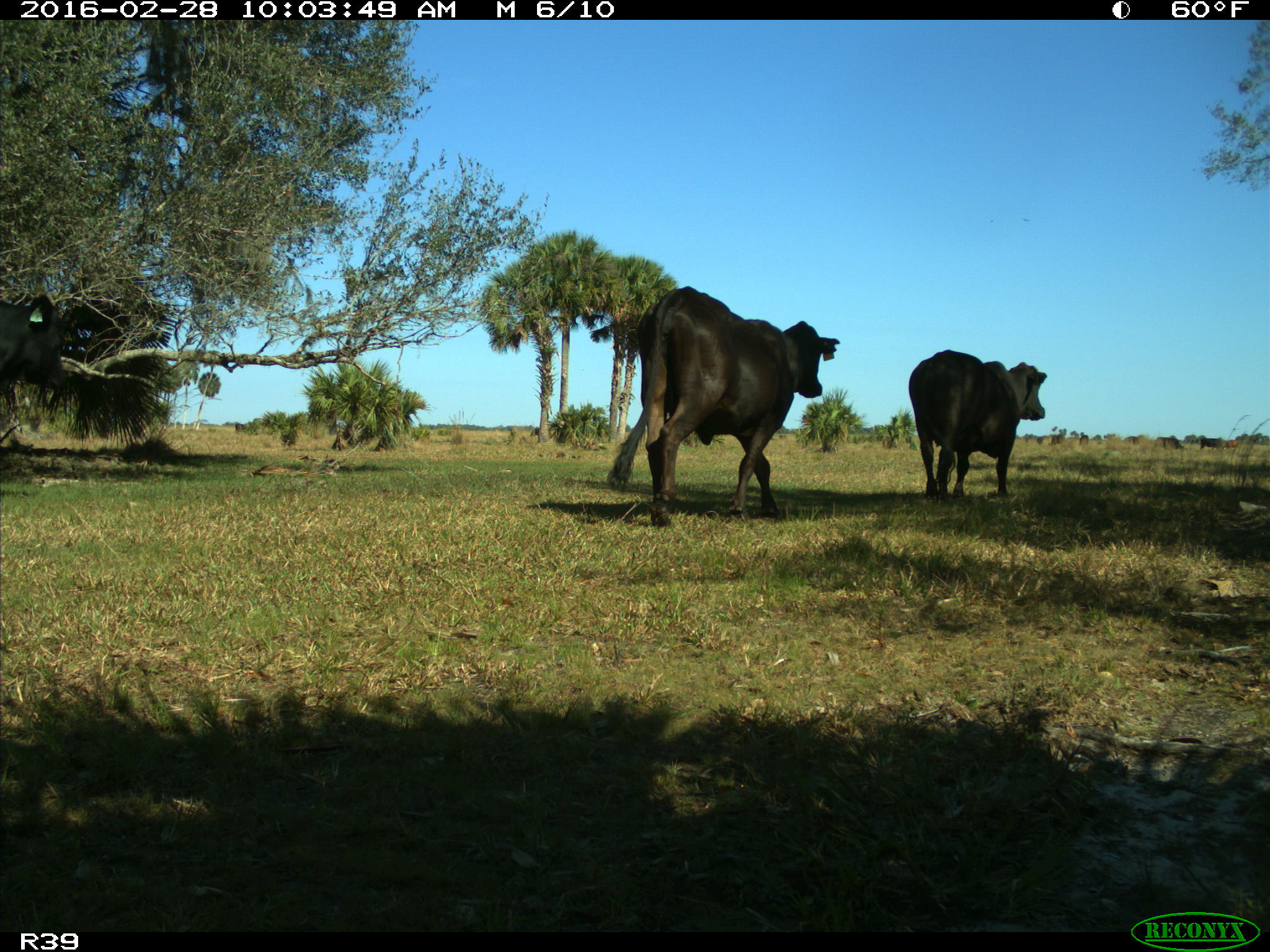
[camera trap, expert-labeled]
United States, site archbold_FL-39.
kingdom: Animalia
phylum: Chordata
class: Mammalia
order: Artiodactyla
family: Bovidae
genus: Bos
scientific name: Bos taurus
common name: domestic cow